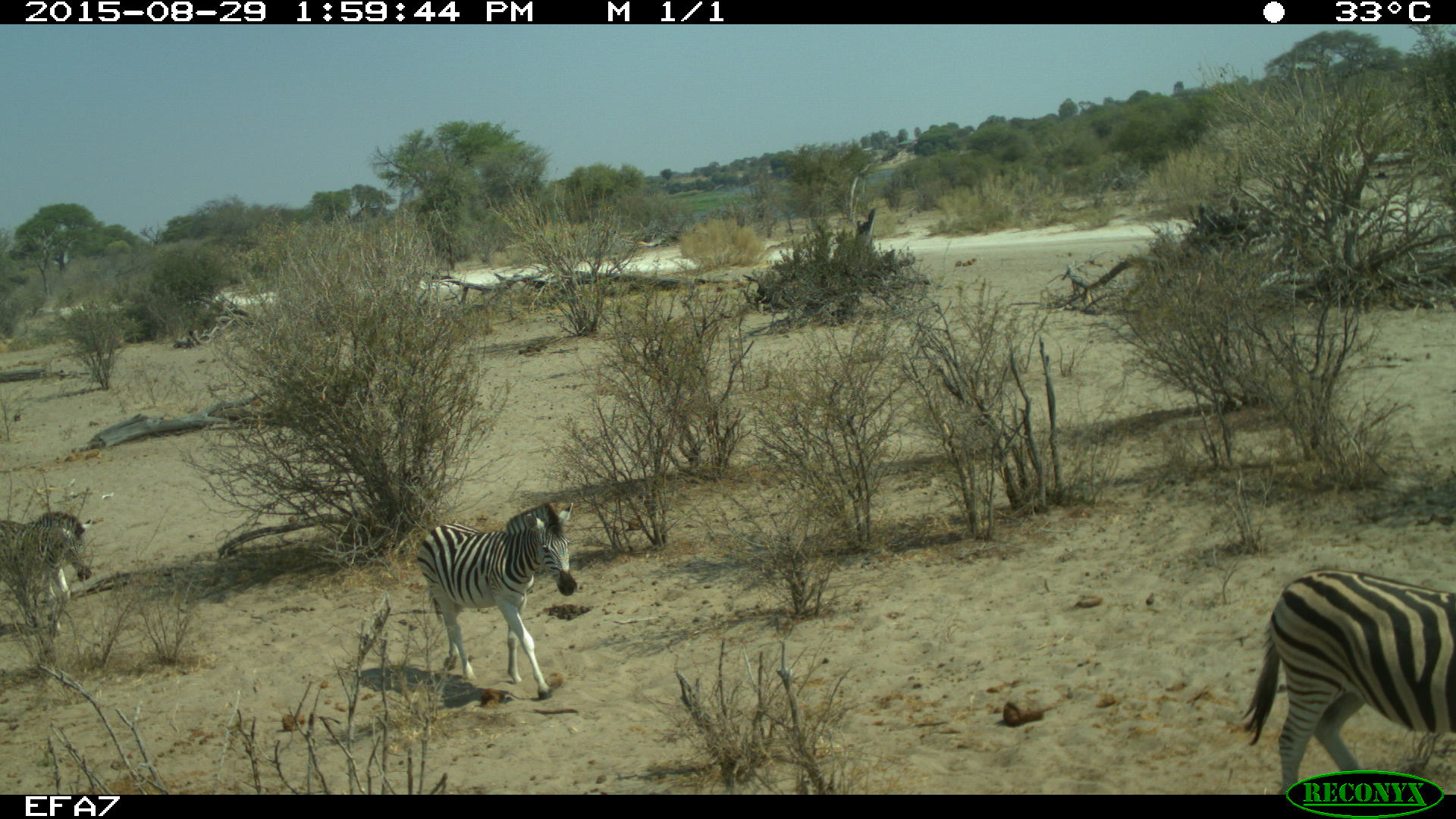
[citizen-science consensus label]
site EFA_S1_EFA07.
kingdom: Animalia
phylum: Chordata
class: Mammalia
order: Perissodactyla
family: Equidae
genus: Equus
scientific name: Equus quagga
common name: plains zebra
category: zebraplains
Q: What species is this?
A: Zebraplains (plains zebra) (Equus quagga).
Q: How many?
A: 3.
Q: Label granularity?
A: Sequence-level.